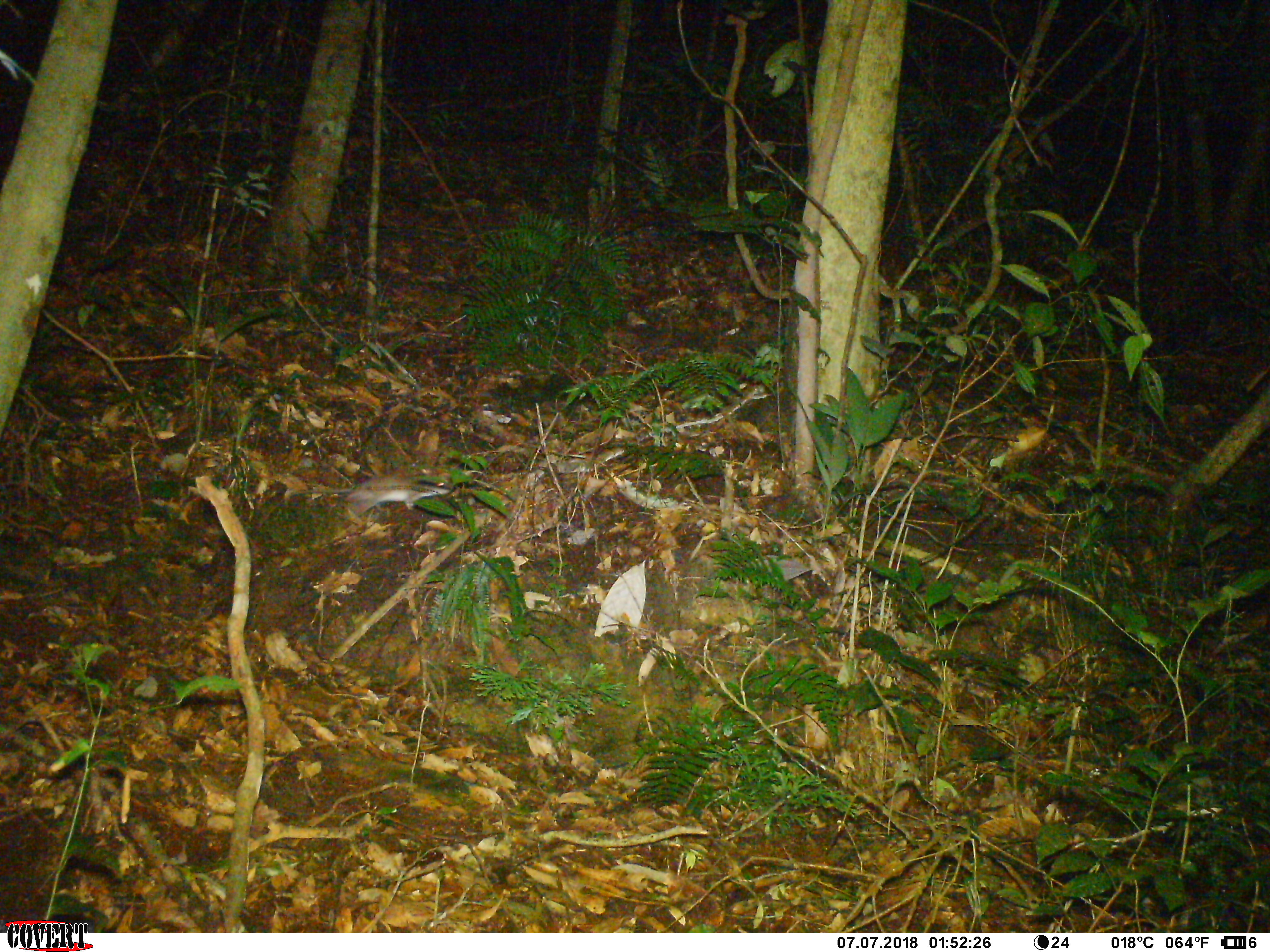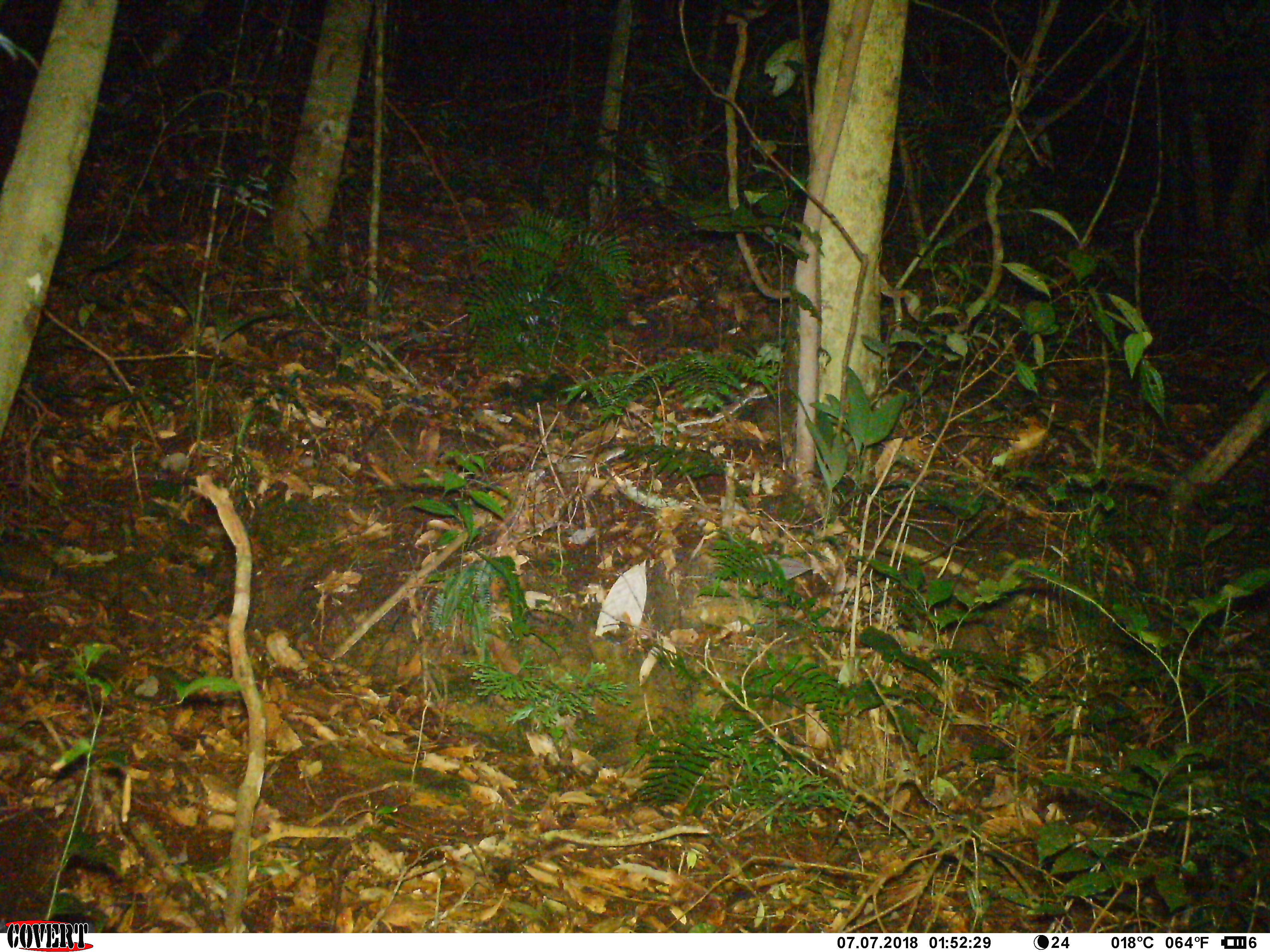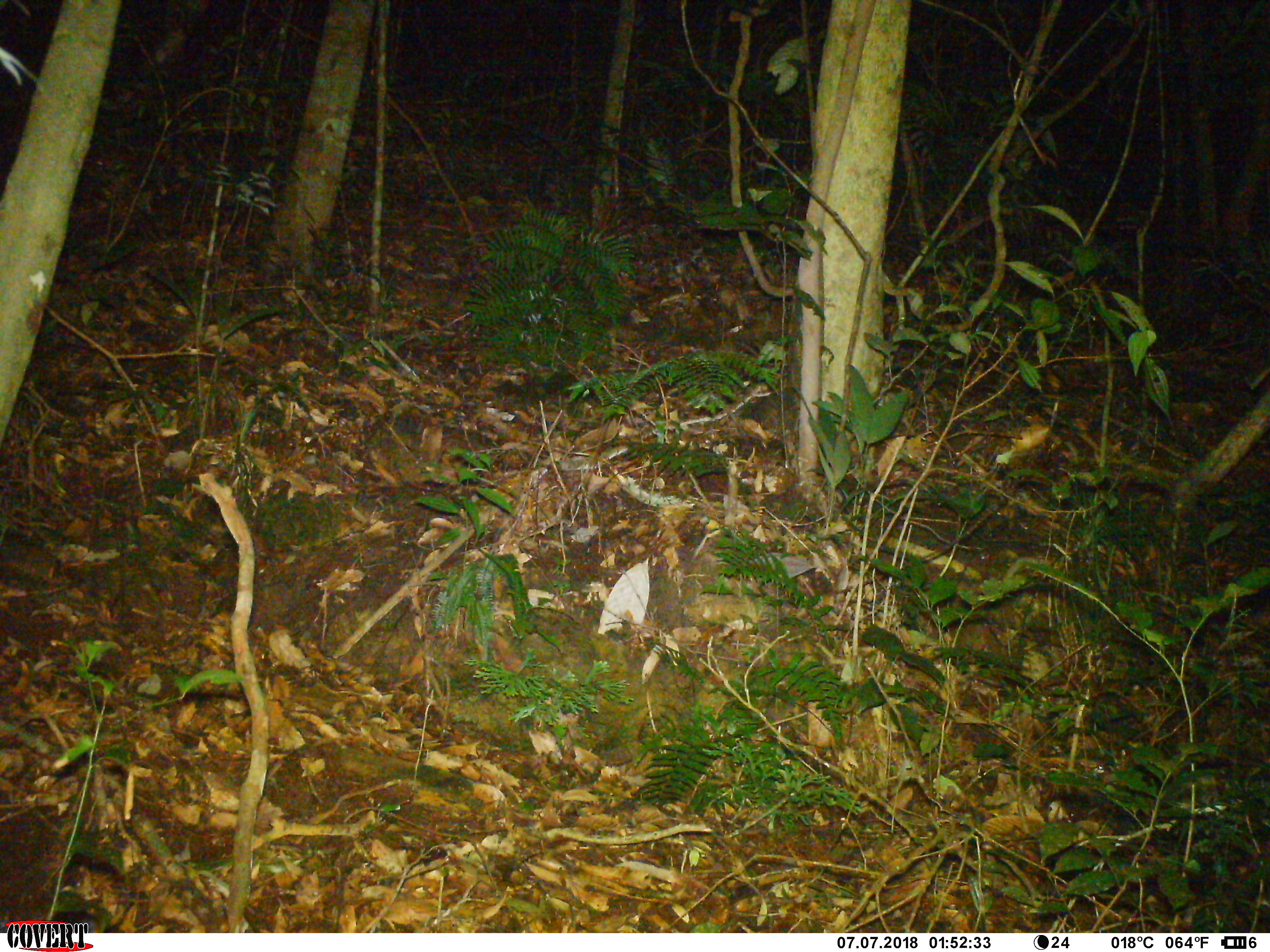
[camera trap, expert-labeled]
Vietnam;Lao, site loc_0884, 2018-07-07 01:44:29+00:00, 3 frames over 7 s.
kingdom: Animalia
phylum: Chordata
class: Mammalia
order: Rodentia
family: Muridae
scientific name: Muridae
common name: old-world mice and rats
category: unidentified murid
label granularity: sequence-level